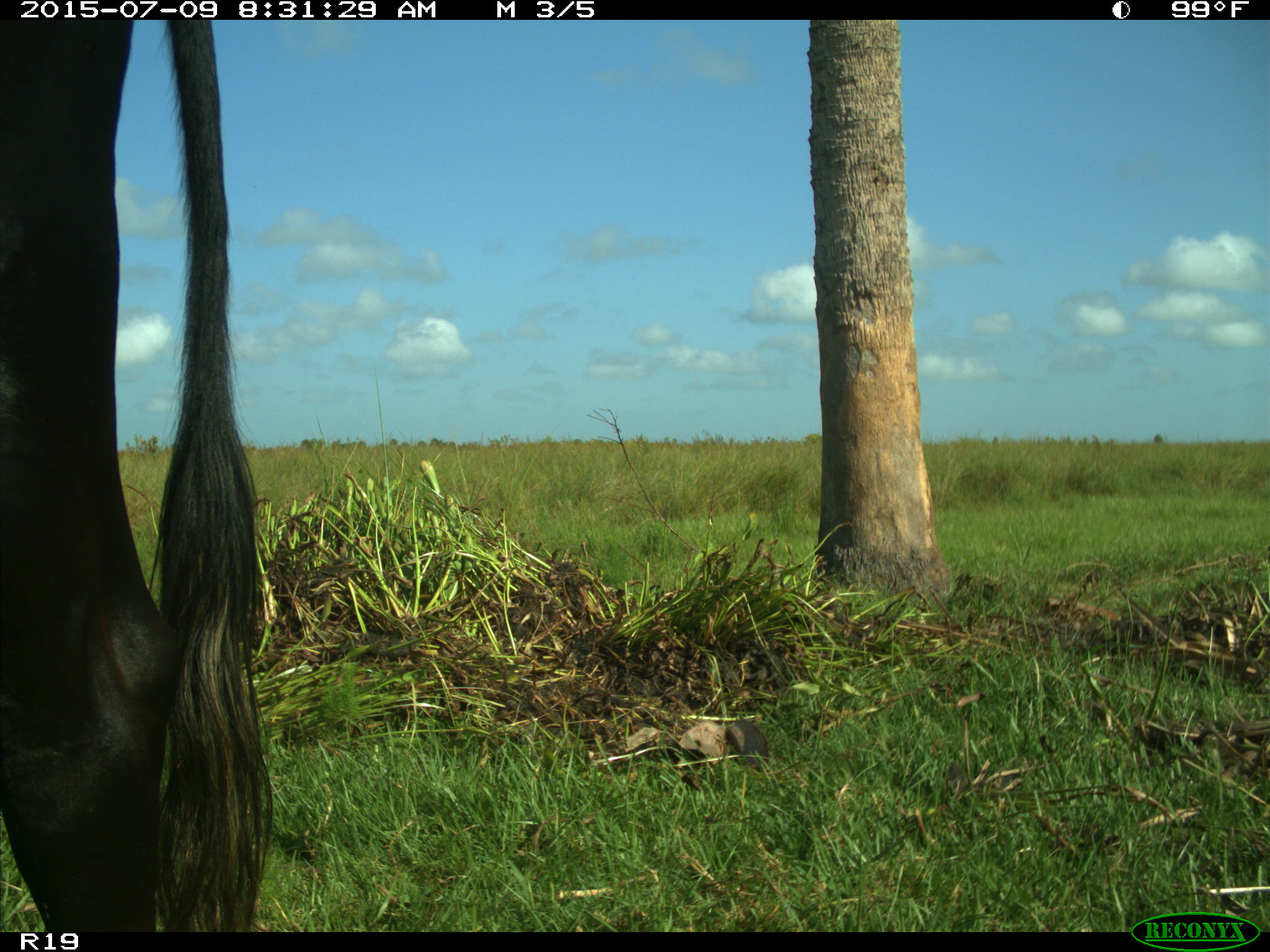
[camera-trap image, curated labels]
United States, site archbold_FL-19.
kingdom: Animalia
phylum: Chordata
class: Mammalia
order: Artiodactyla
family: Bovidae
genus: Bos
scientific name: Bos taurus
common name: domestic cow